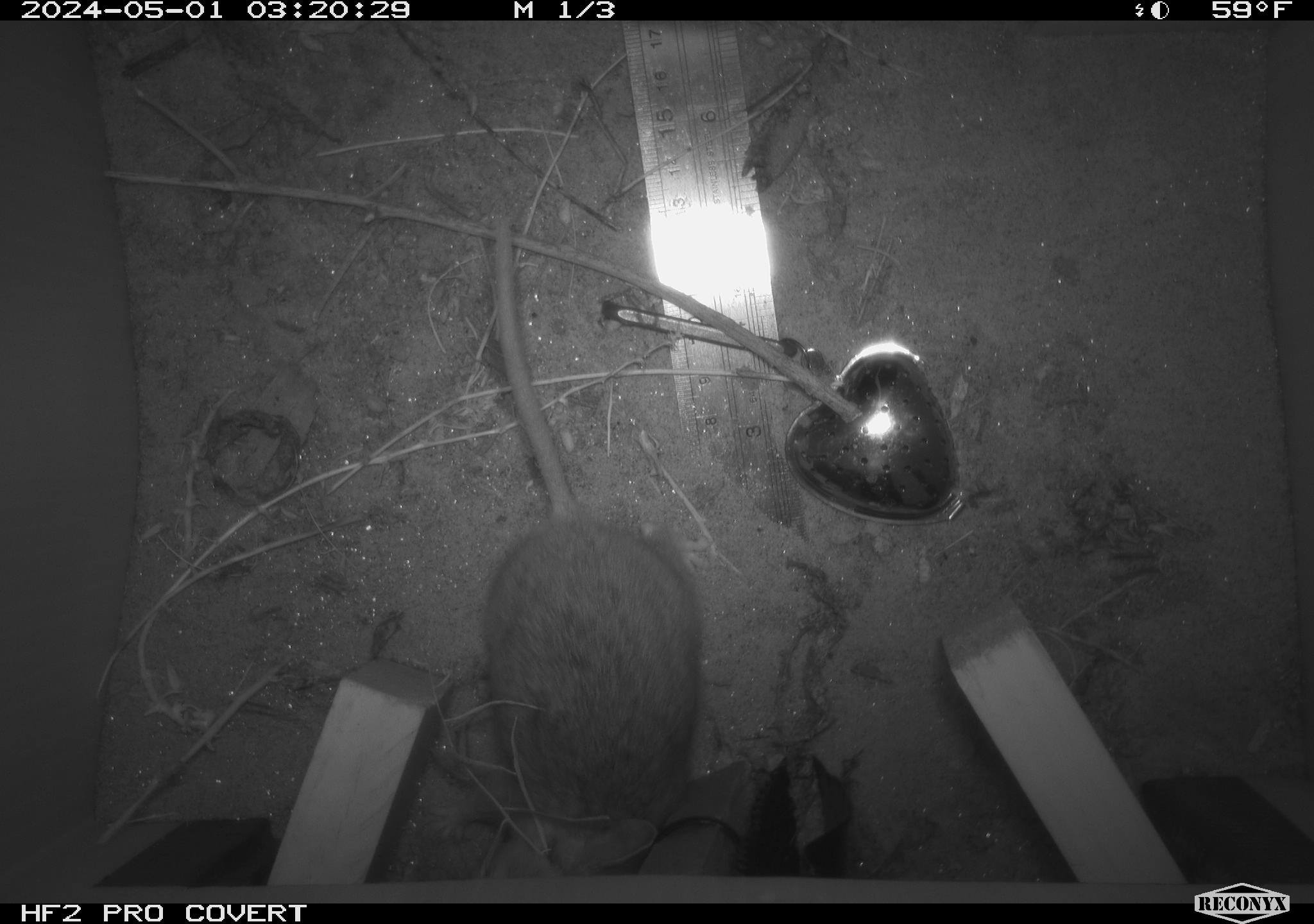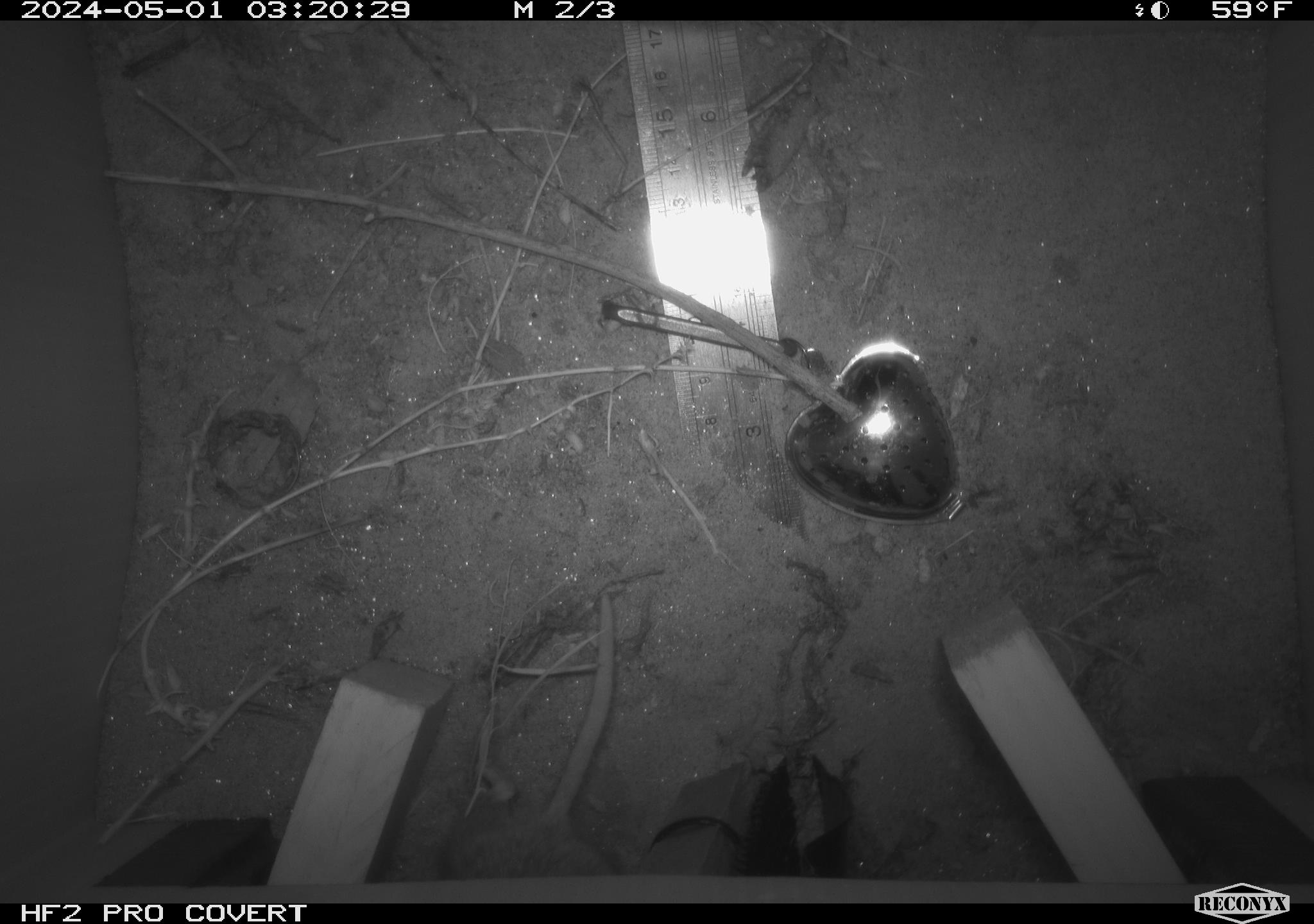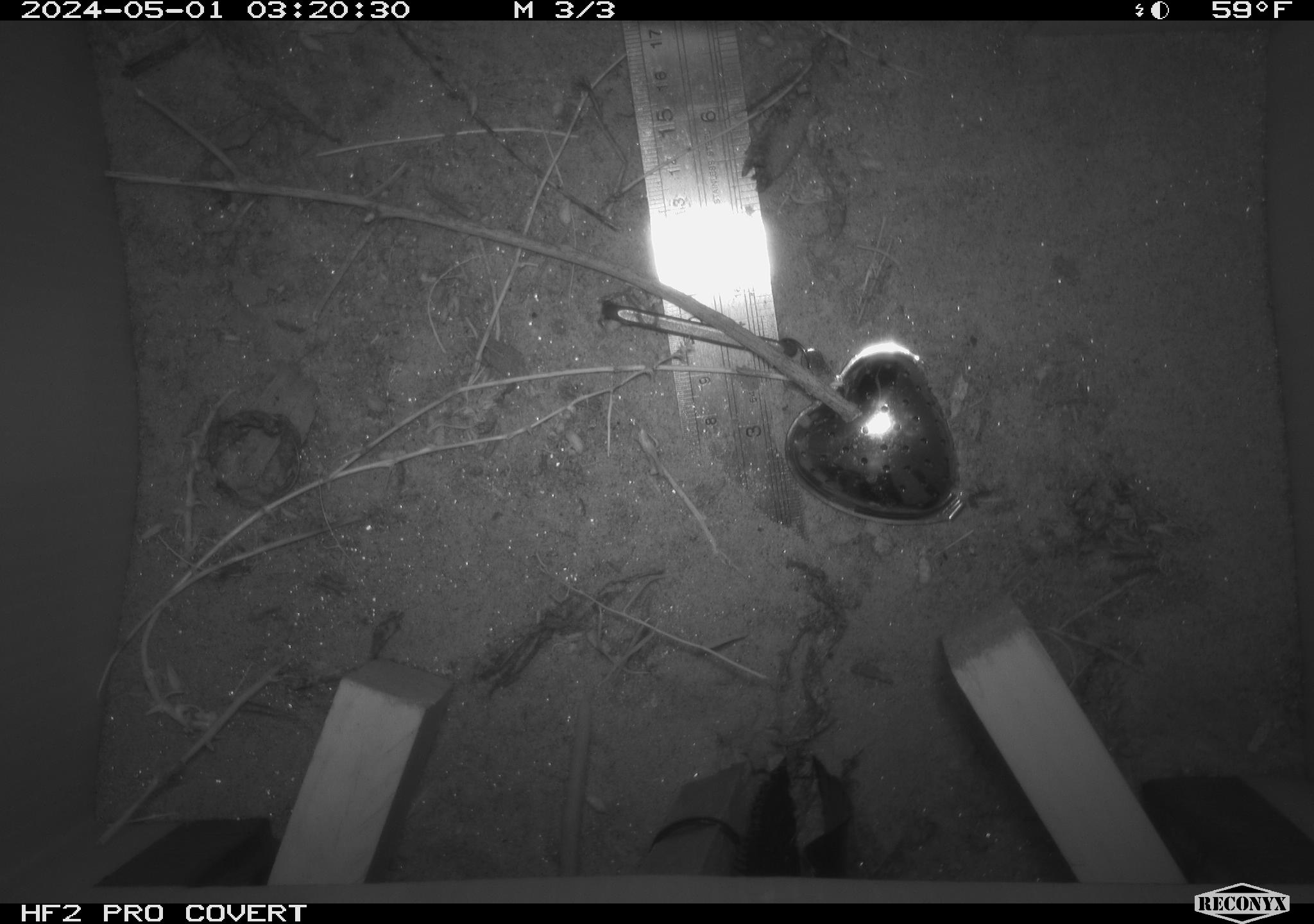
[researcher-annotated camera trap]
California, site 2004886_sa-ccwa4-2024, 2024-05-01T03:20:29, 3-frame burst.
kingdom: Animalia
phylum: Chordata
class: Mammalia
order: Rodentia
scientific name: Rodentia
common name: woodrat or rat or mouse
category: woodrat or rat or mouse species